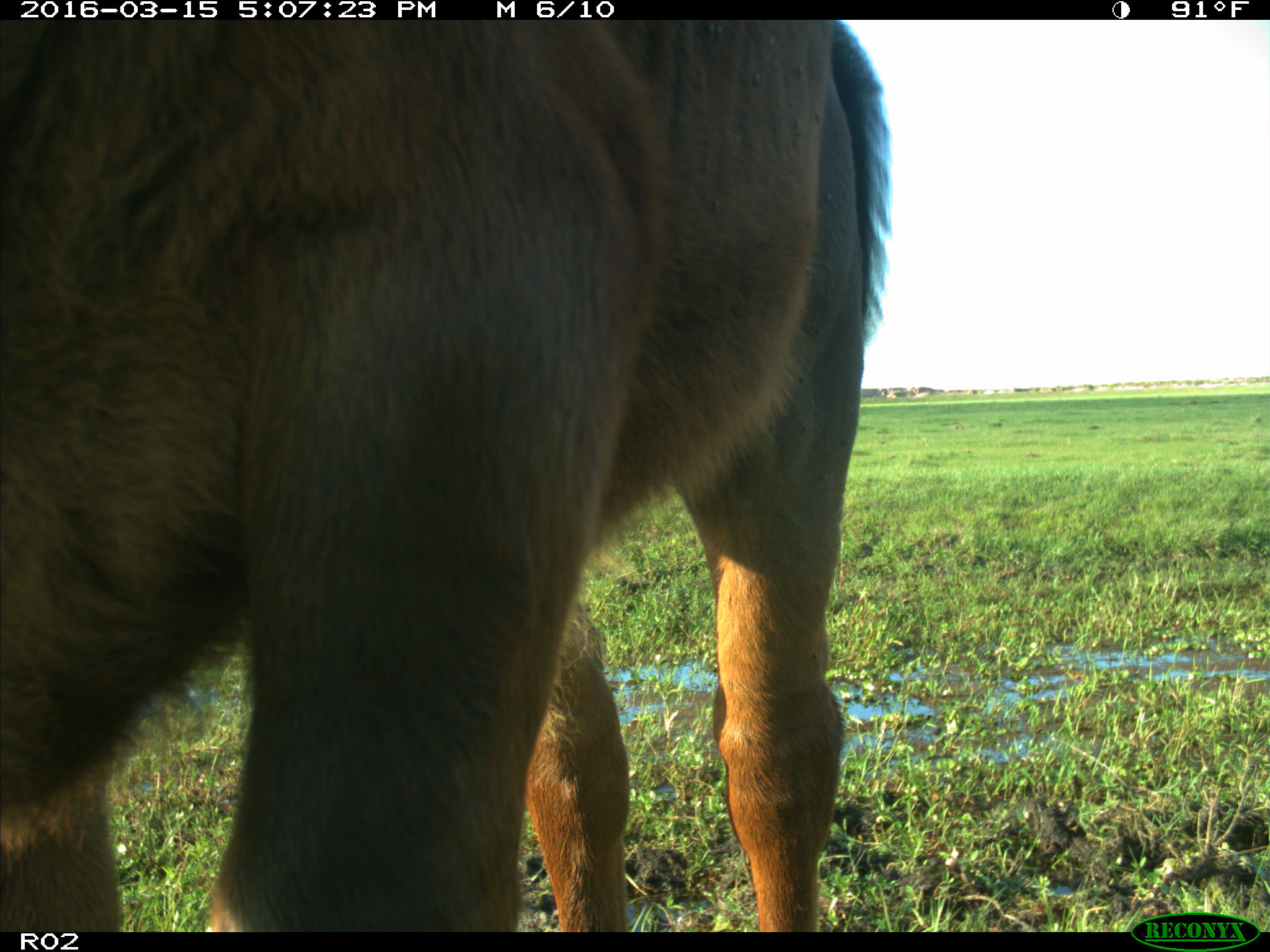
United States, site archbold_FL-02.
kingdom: Animalia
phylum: Chordata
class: Mammalia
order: Artiodactyla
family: Bovidae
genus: Bos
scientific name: Bos taurus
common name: domestic cow